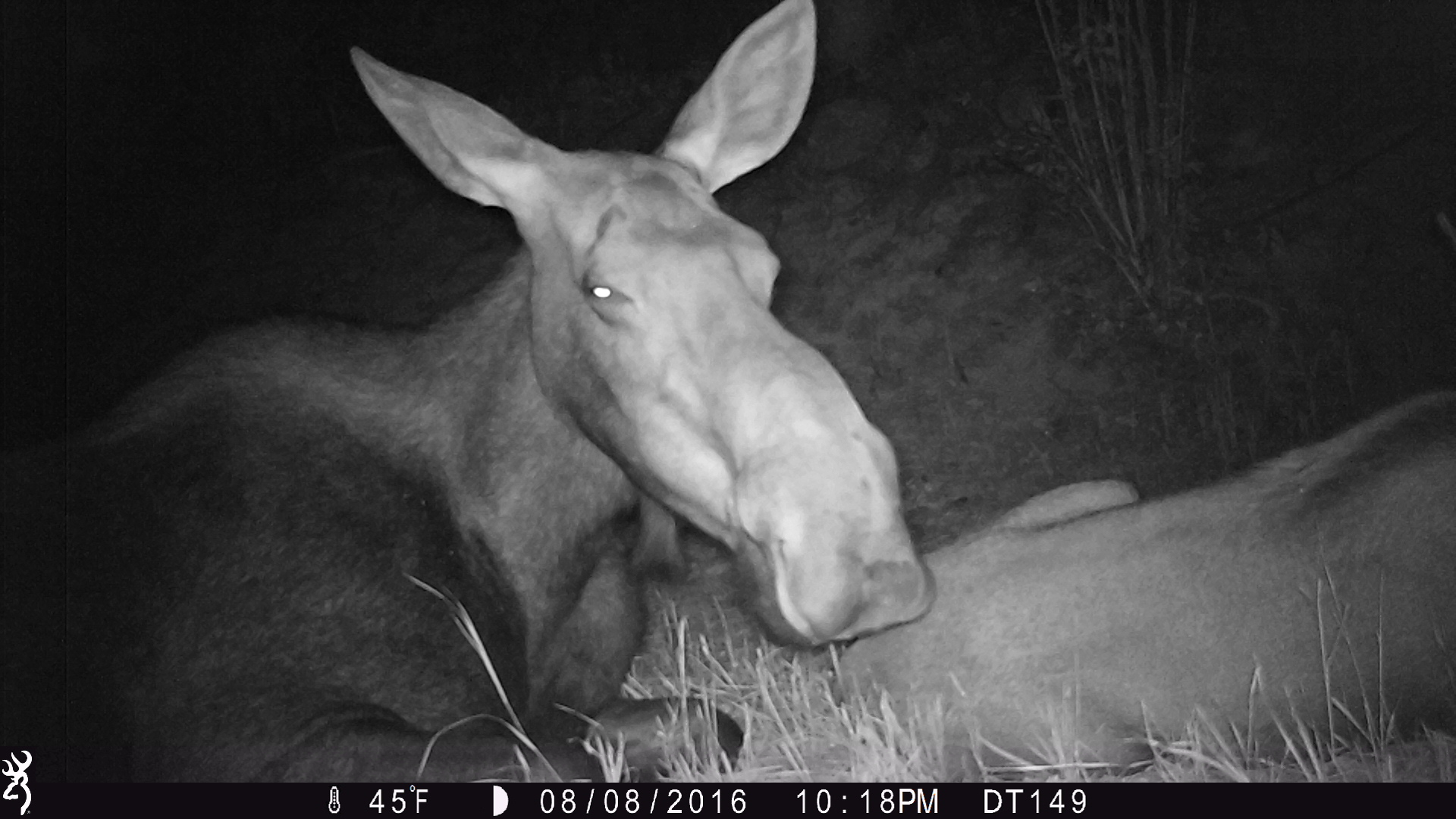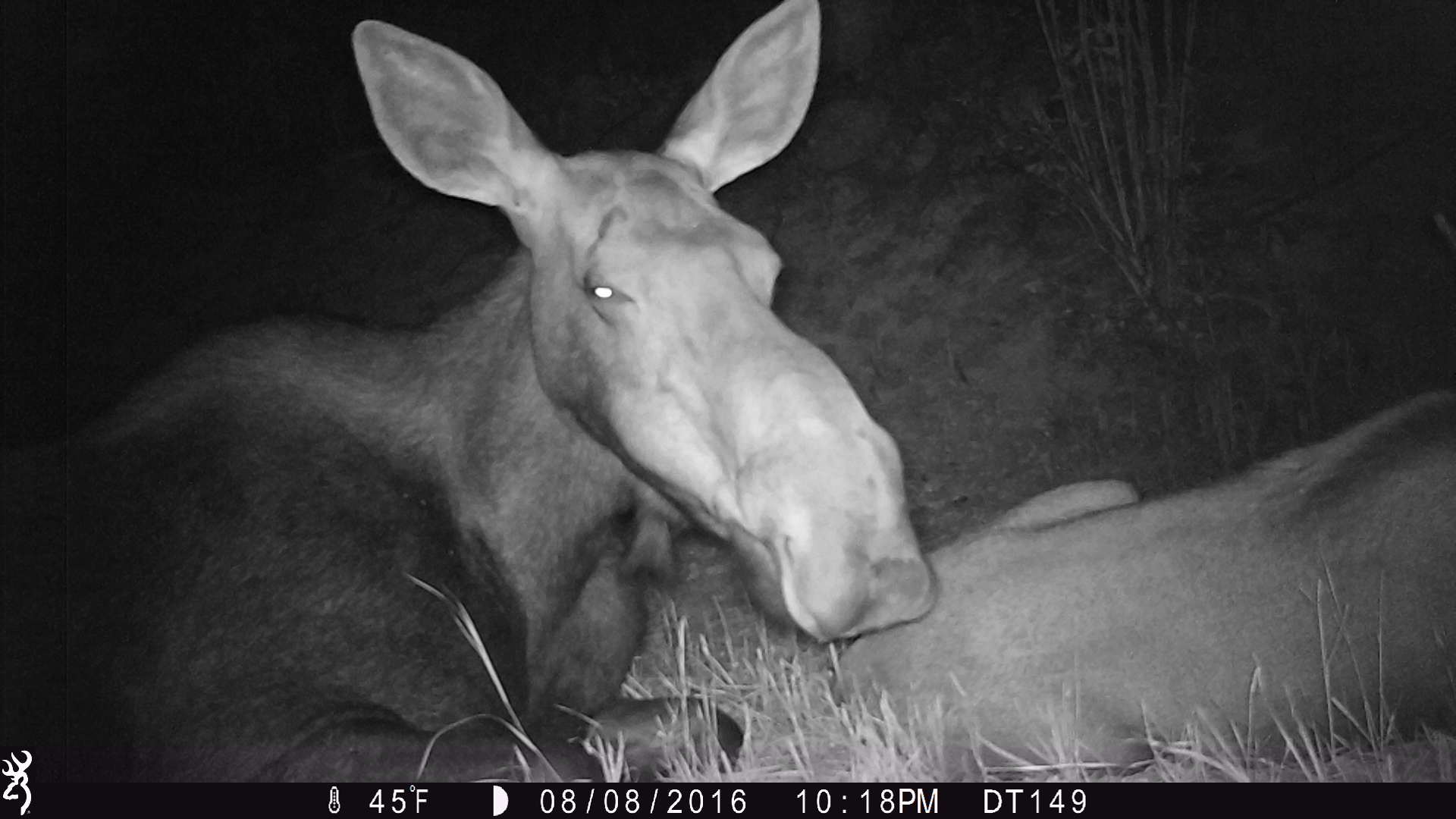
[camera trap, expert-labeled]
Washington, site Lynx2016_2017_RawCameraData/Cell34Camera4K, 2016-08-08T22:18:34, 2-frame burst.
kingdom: Animalia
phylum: Chordata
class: Mammalia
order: Artiodactyla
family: Cervidae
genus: Alces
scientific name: Alces alces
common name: moose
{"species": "Alces alces (moose)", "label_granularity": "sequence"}